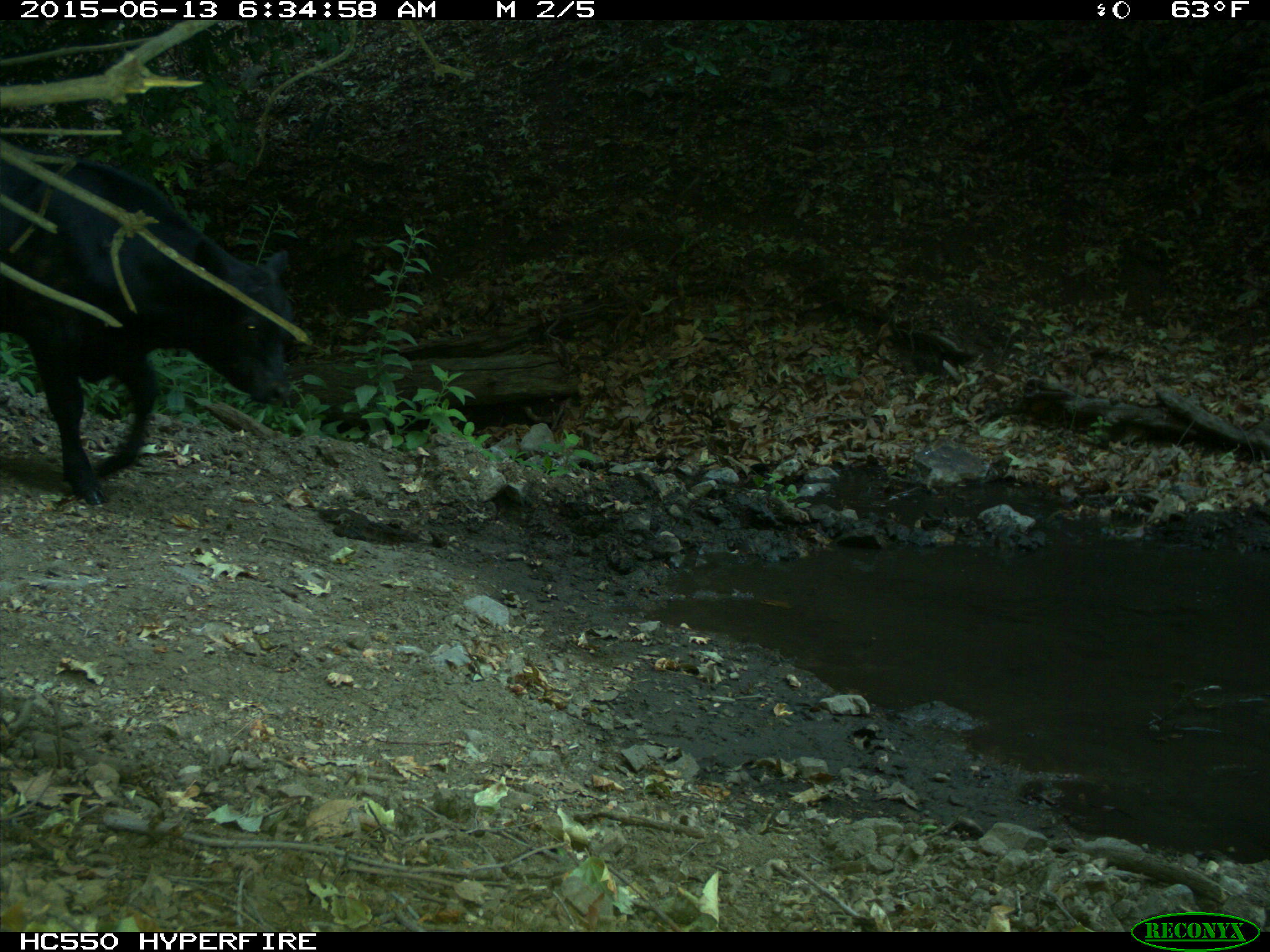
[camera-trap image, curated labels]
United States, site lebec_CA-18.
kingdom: Animalia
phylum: Chordata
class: Mammalia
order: Artiodactyla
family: Bovidae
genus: Bos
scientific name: Bos taurus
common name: domestic cow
Bos taurus (domestic cow).